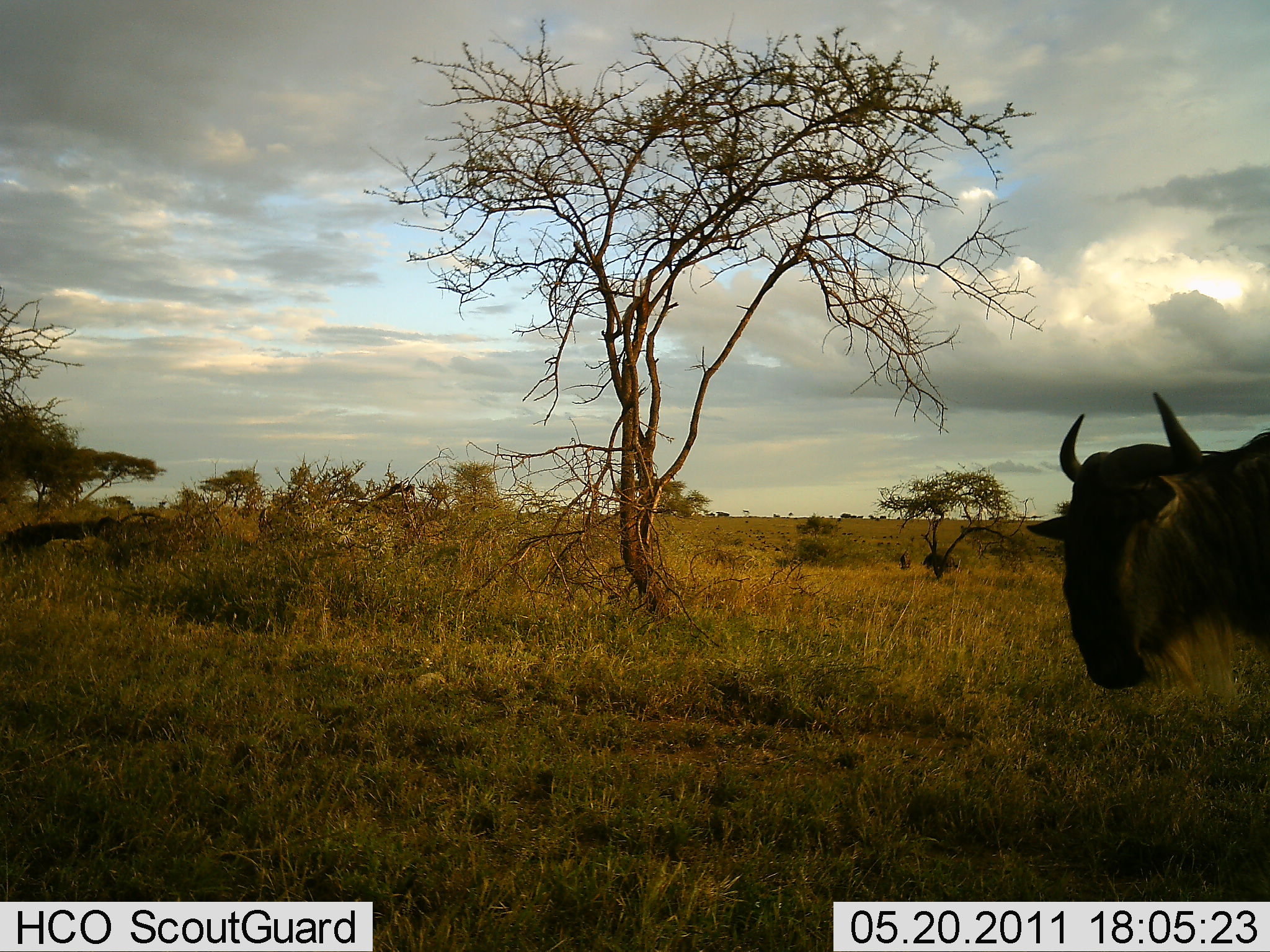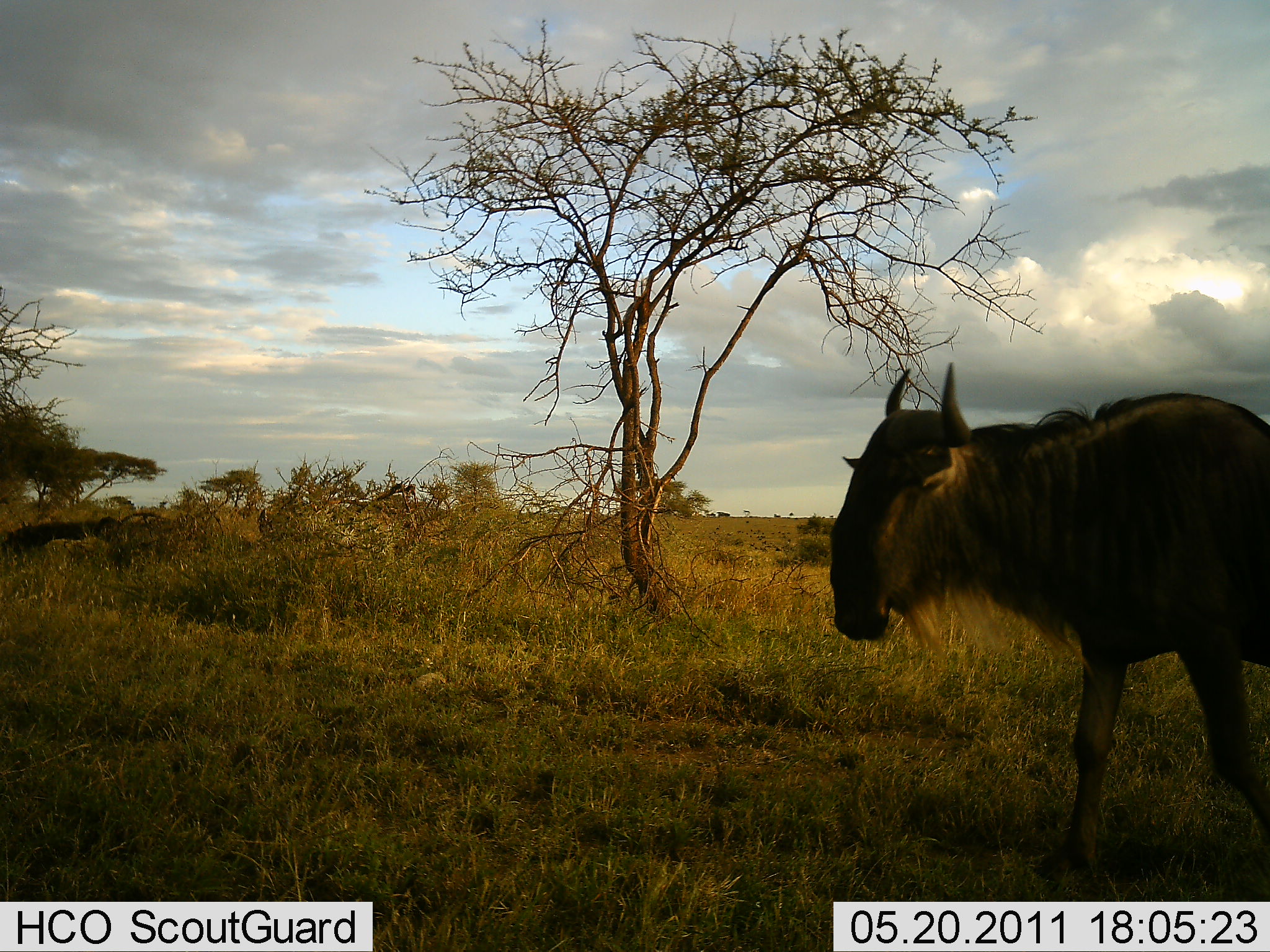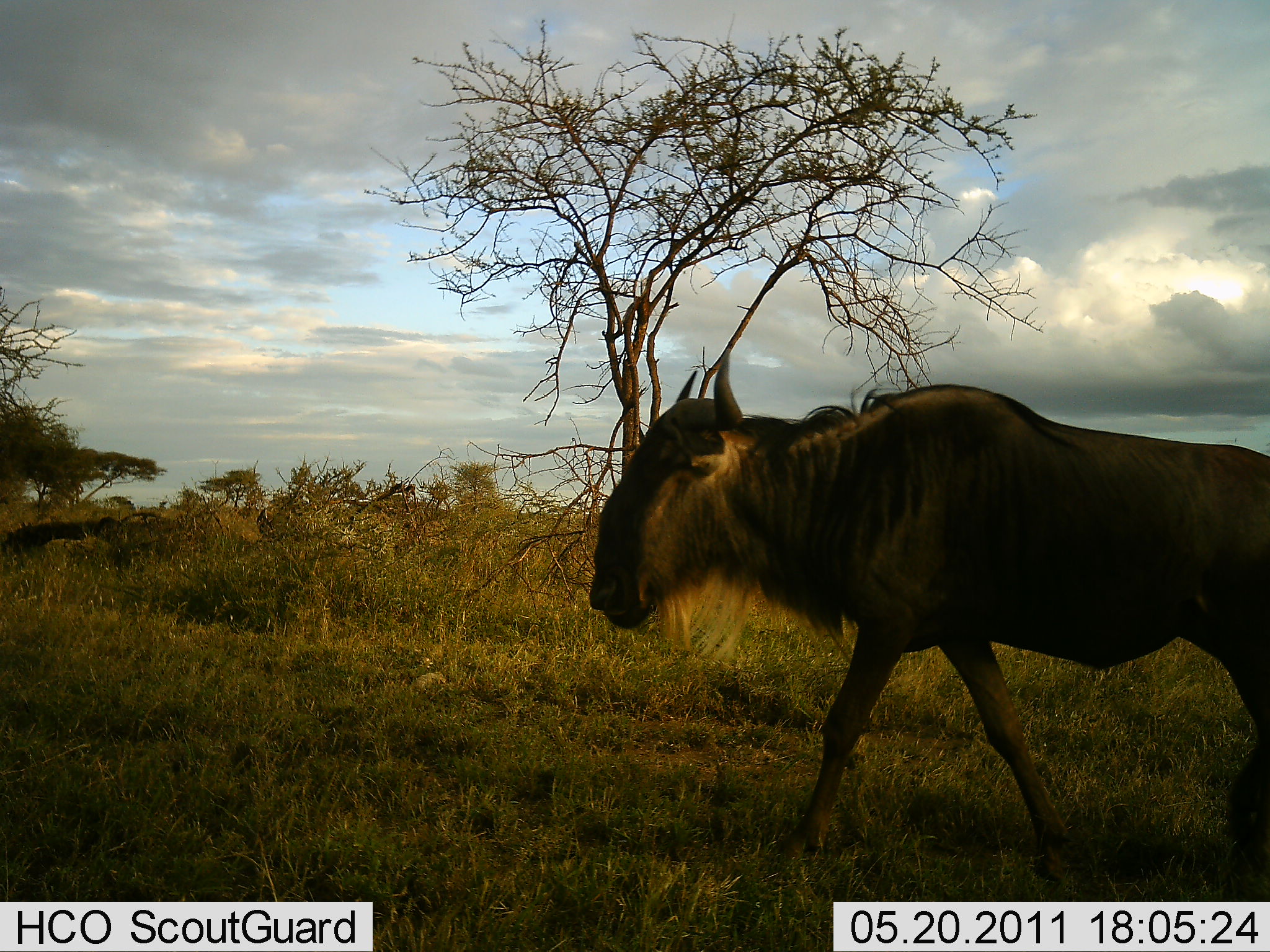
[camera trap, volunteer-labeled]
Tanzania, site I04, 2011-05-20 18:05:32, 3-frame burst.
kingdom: Animalia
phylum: Chordata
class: Mammalia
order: Artiodactyla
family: Bovidae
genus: Connochaetes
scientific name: Connochaetes taurinus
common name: blue wildebeest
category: wildebeest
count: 1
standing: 0%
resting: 0%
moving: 100%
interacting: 0%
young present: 0%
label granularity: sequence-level